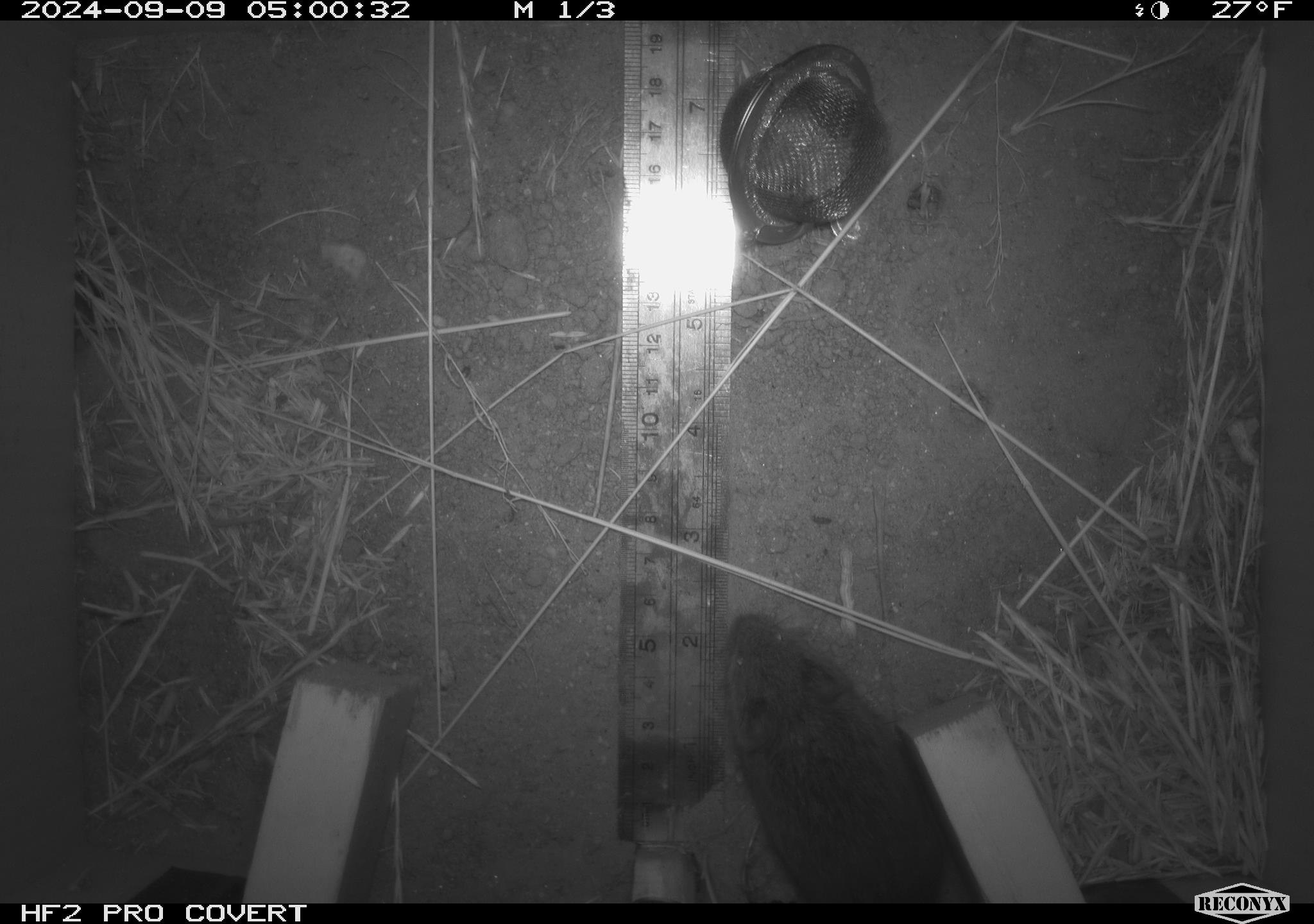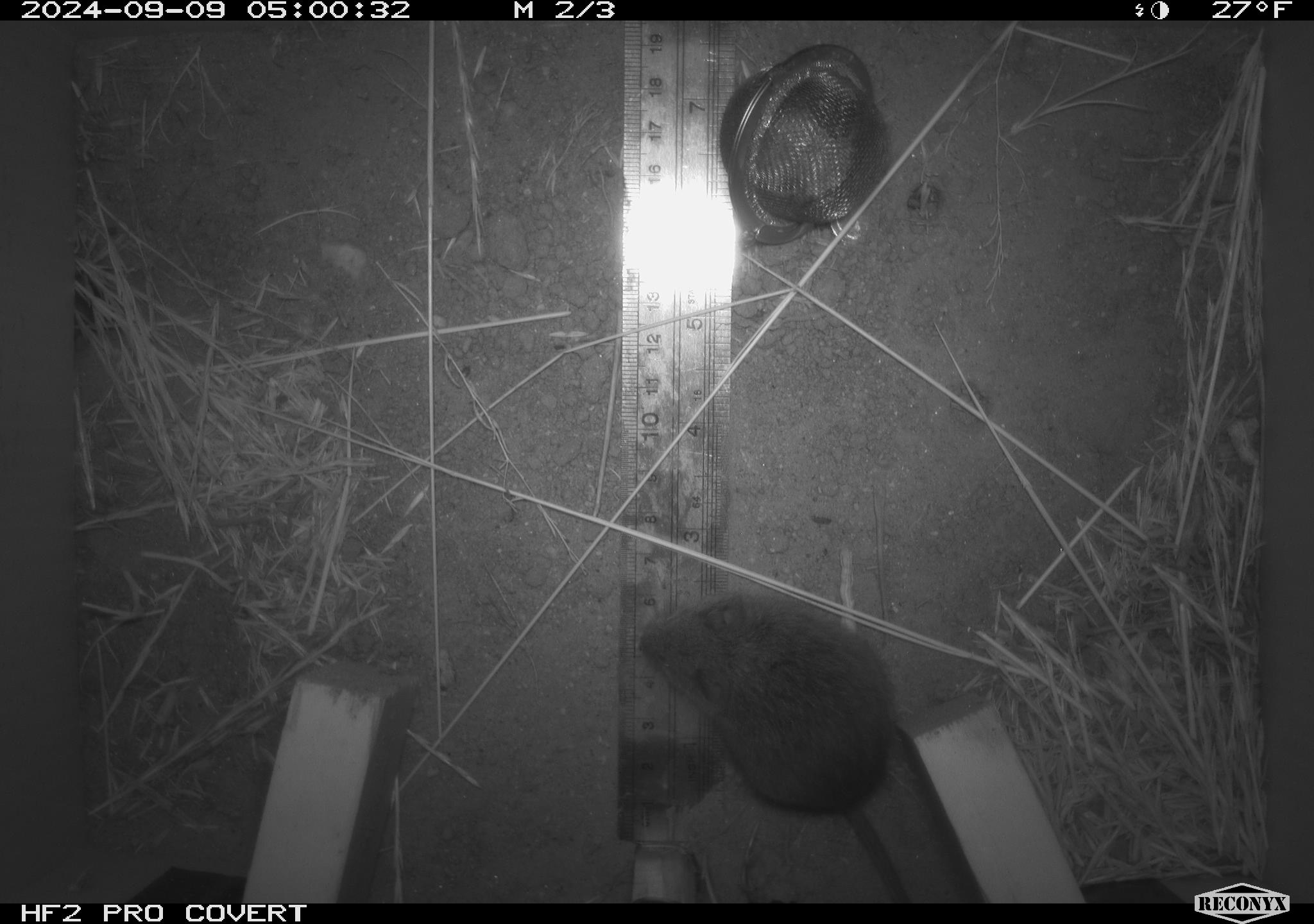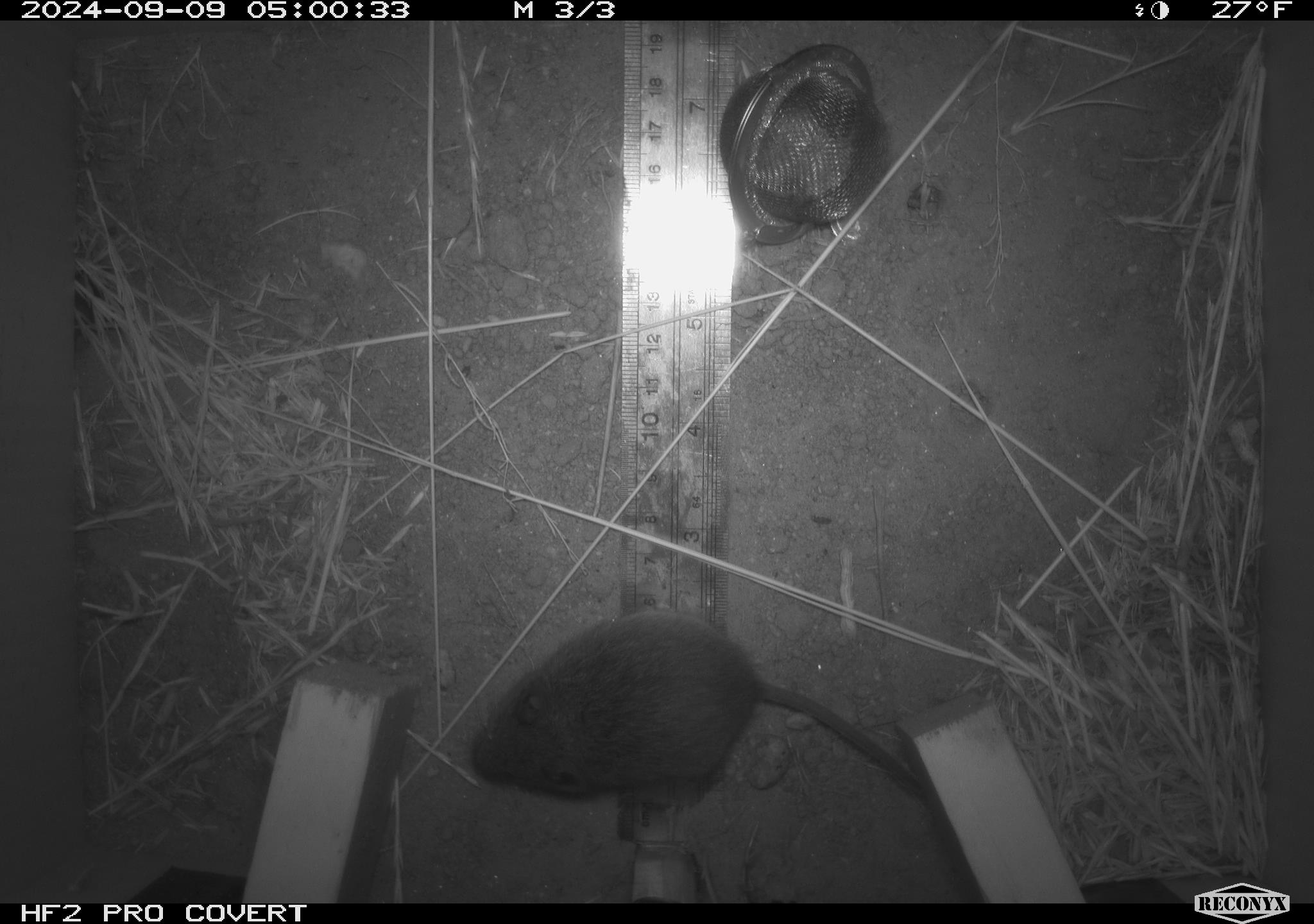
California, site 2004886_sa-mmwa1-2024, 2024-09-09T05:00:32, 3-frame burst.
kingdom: Animalia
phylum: Chordata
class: Mammalia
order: Rodentia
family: Cricetidae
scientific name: Arvicolinae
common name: voles, lemmings, and muskrats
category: arvicolinae subfamily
Arvicolinae subfamily (voles, lemmings, and muskrats) (Arvicolinae).